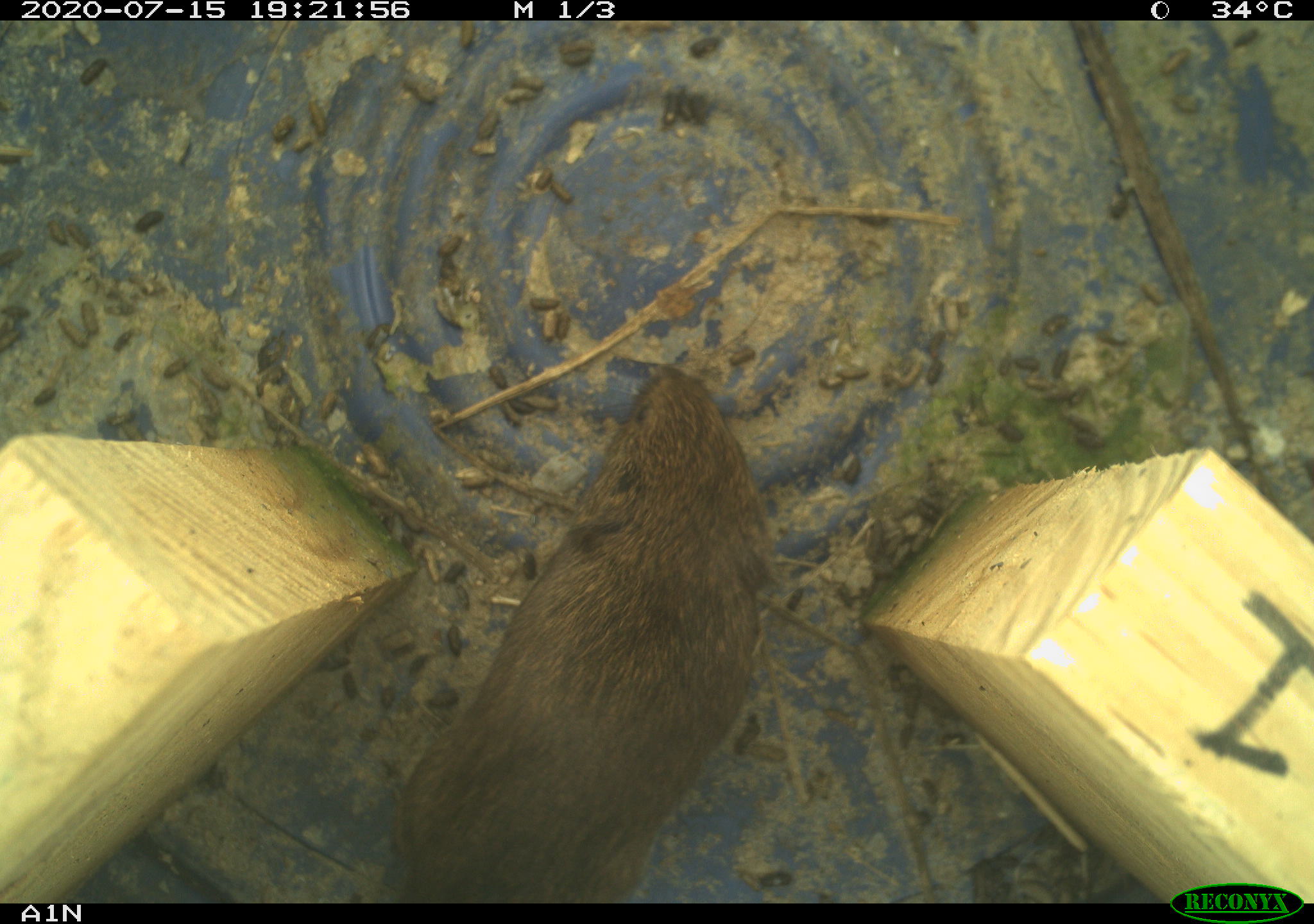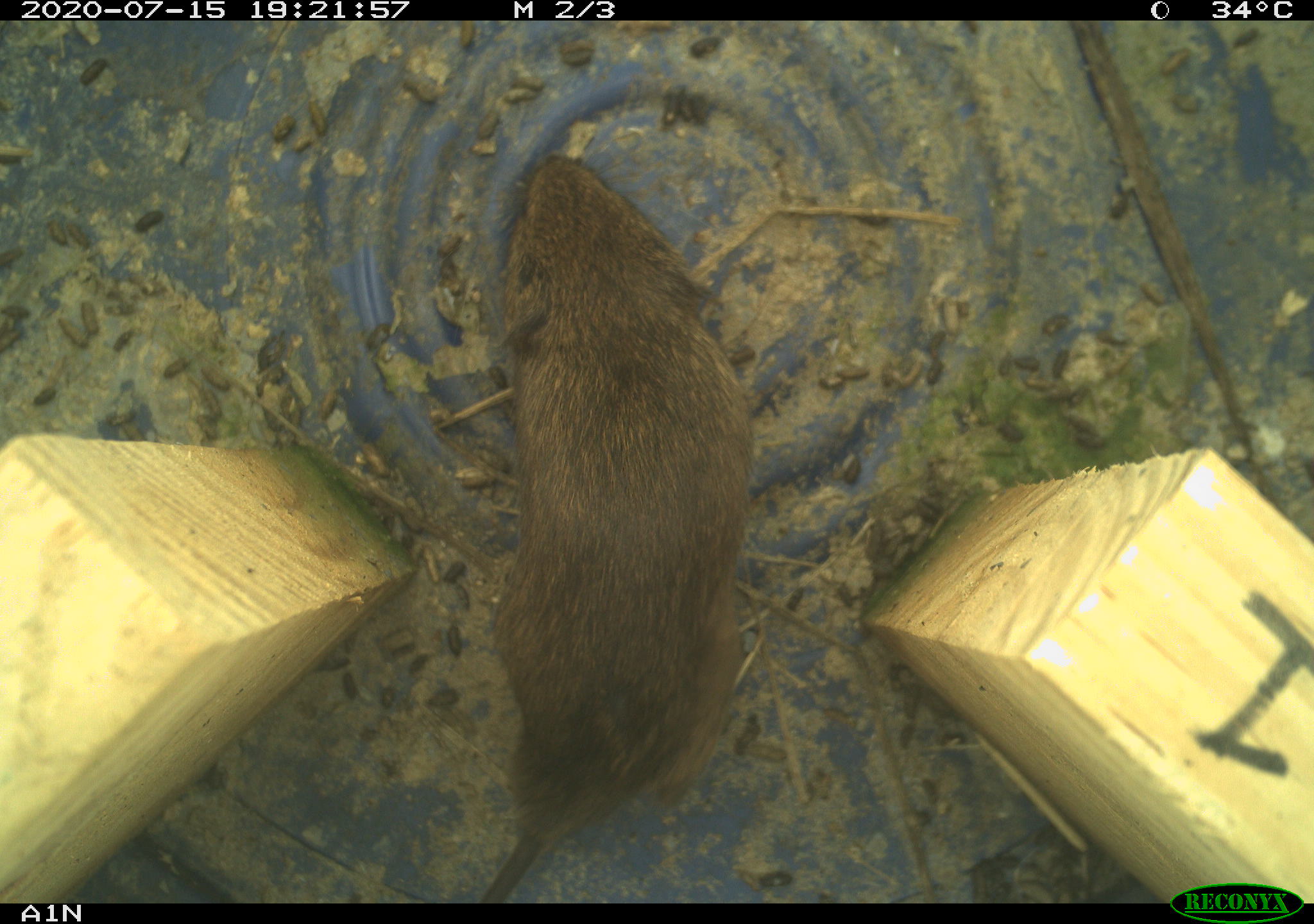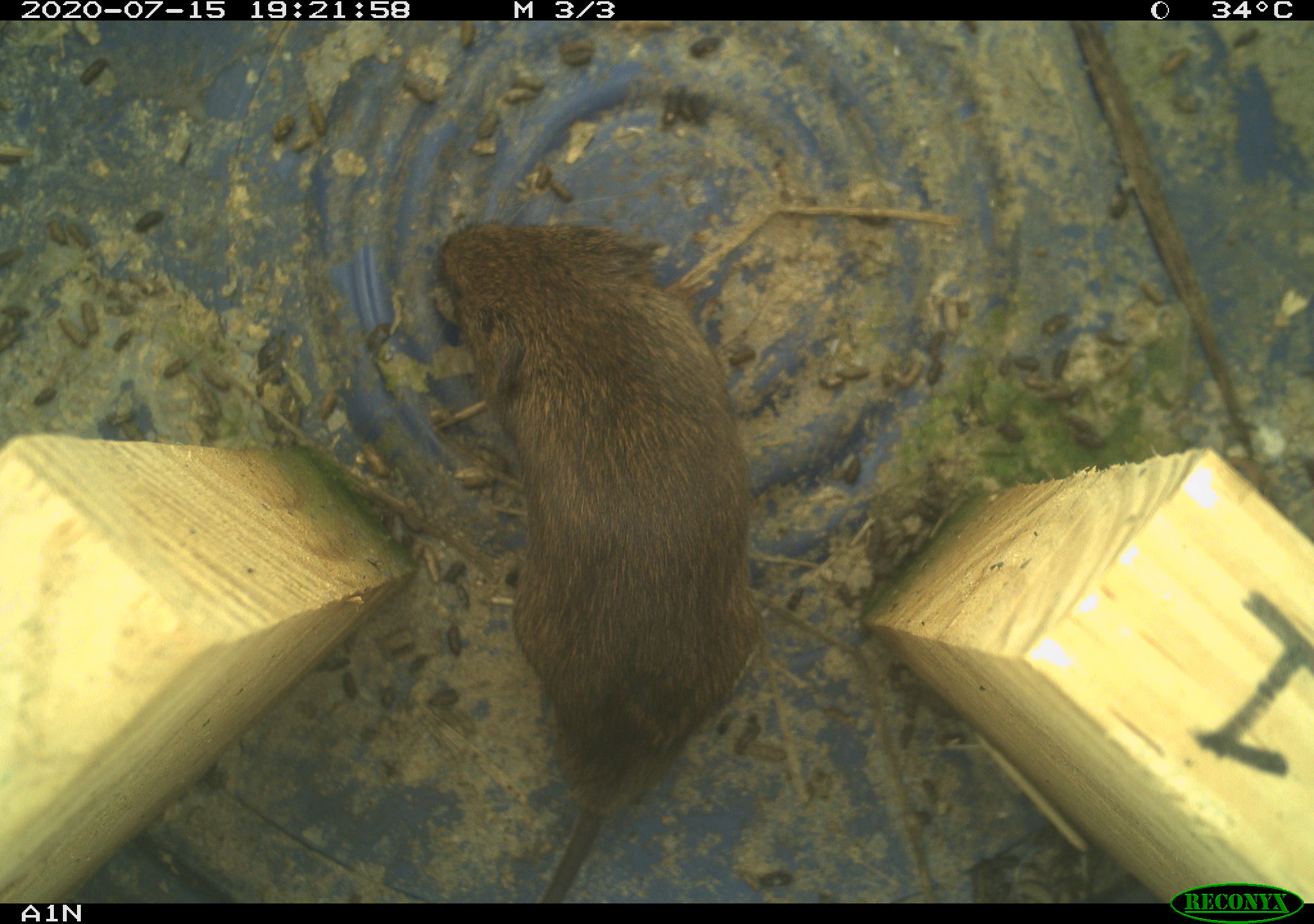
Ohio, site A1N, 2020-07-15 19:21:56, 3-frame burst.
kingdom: Animalia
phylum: Chordata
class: Mammalia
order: Rodentia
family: Cricetidae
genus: Microtus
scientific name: Microtus pennsylvanicus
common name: meadow vole